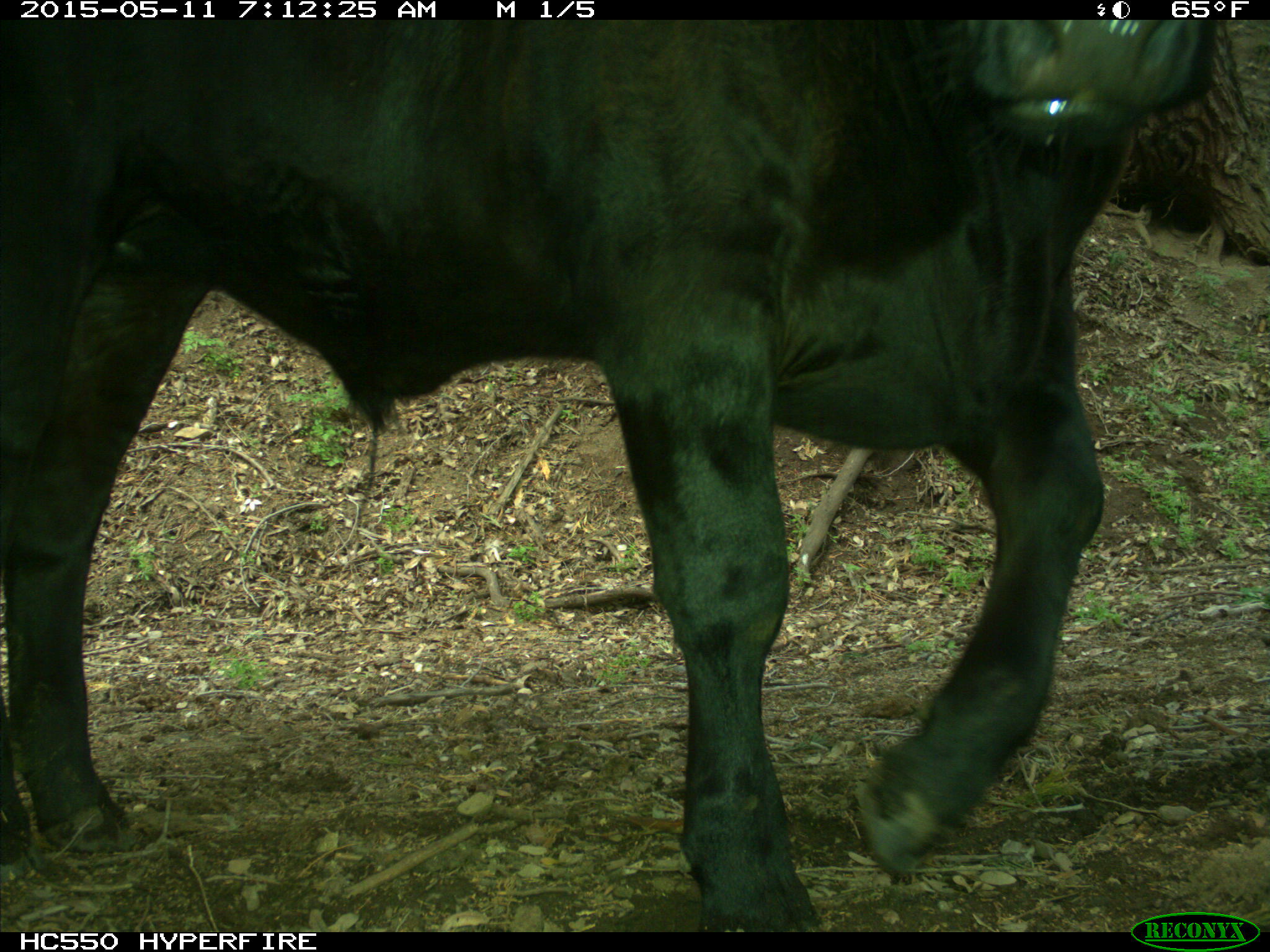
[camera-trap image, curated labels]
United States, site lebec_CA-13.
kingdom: Animalia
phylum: Chordata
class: Mammalia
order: Artiodactyla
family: Bovidae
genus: Bos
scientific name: Bos taurus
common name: domestic cow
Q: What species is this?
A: Bos taurus (domestic cow).